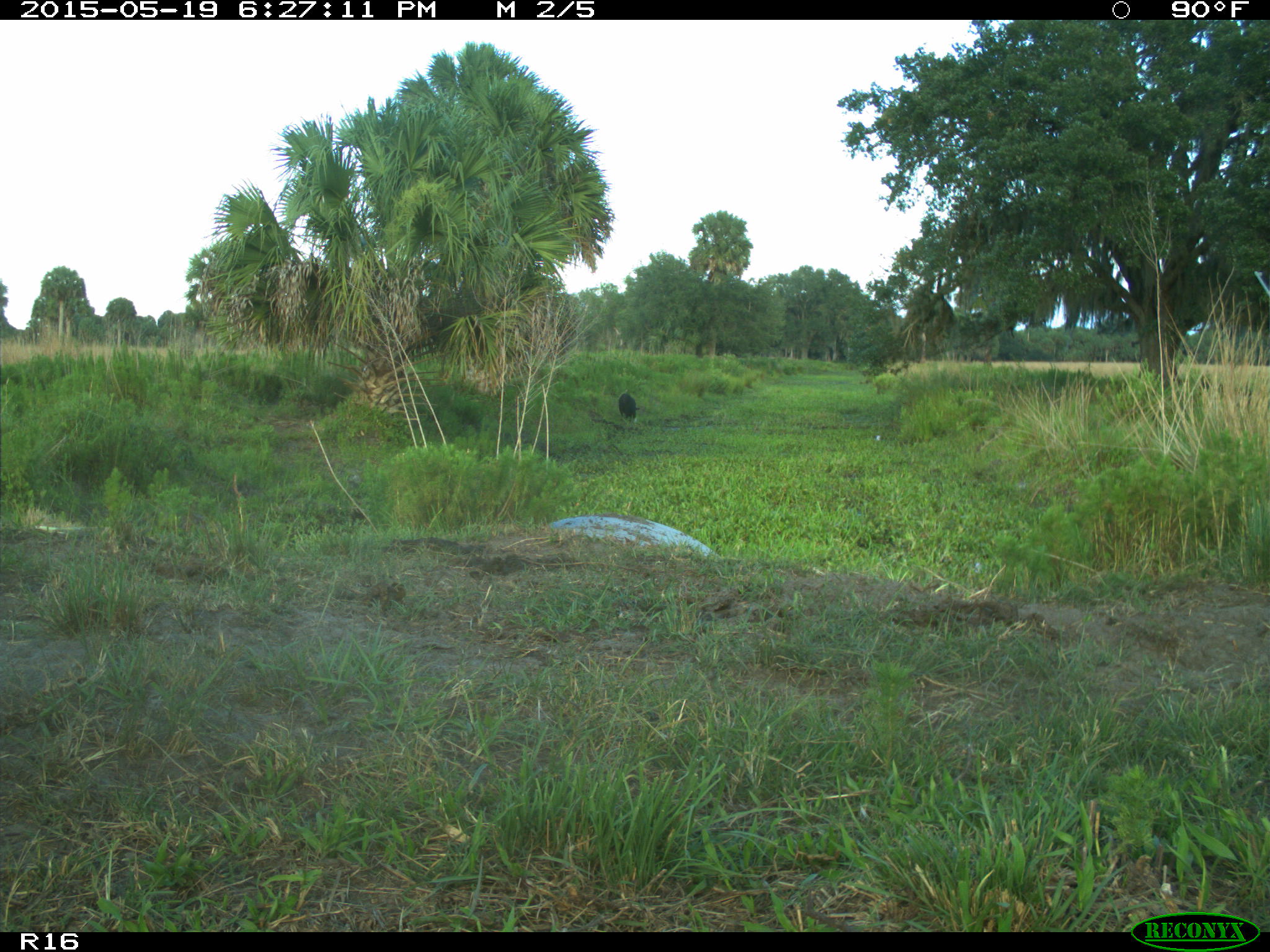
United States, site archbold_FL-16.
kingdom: Animalia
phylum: Chordata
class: Mammalia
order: Artiodactyla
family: Bovidae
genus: Bos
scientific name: Bos taurus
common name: domestic cow